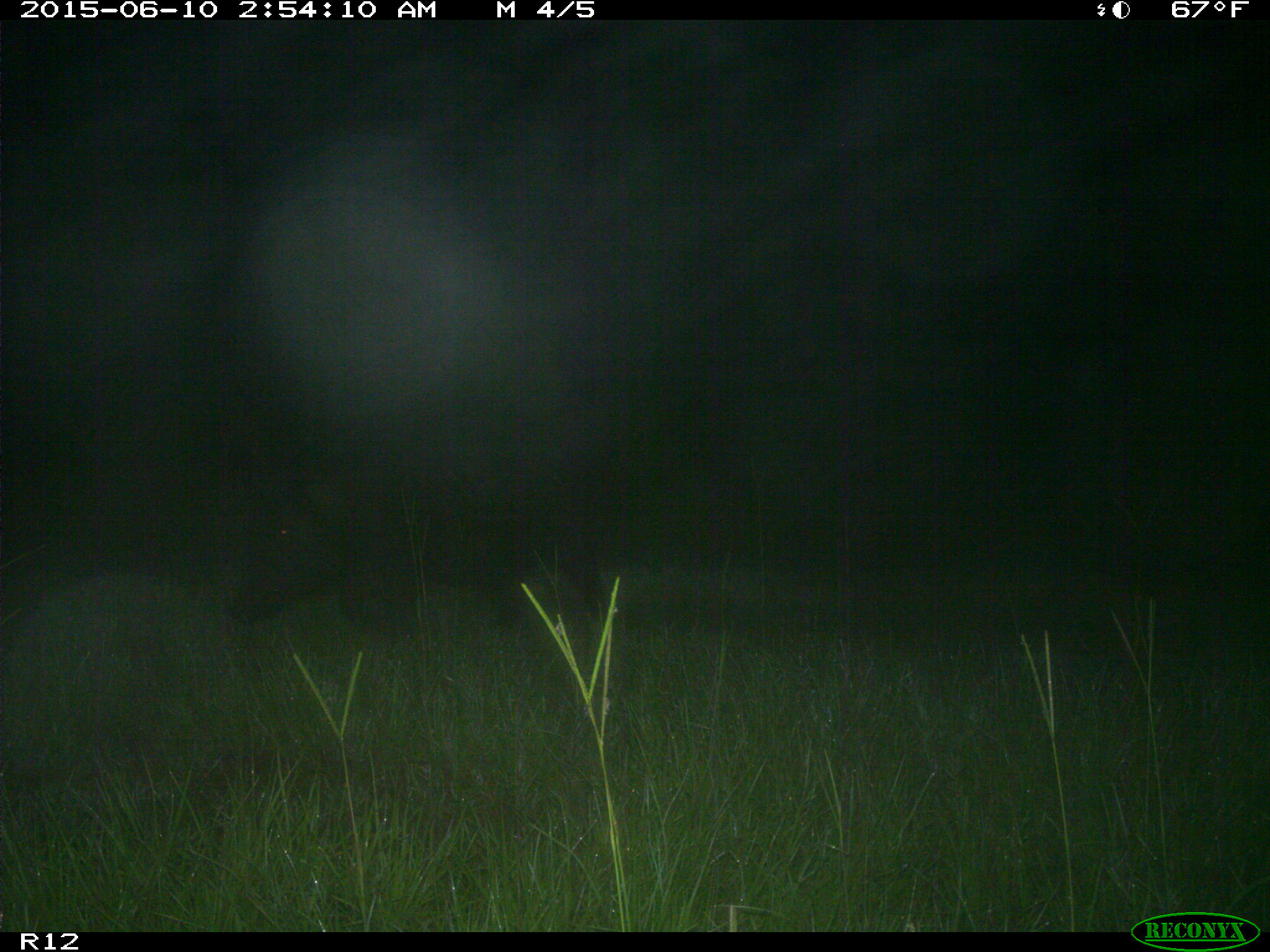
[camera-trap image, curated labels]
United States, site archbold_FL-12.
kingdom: Animalia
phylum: Chordata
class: Mammalia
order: Artiodactyla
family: Suidae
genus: Sus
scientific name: Sus scrofa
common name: wild boar